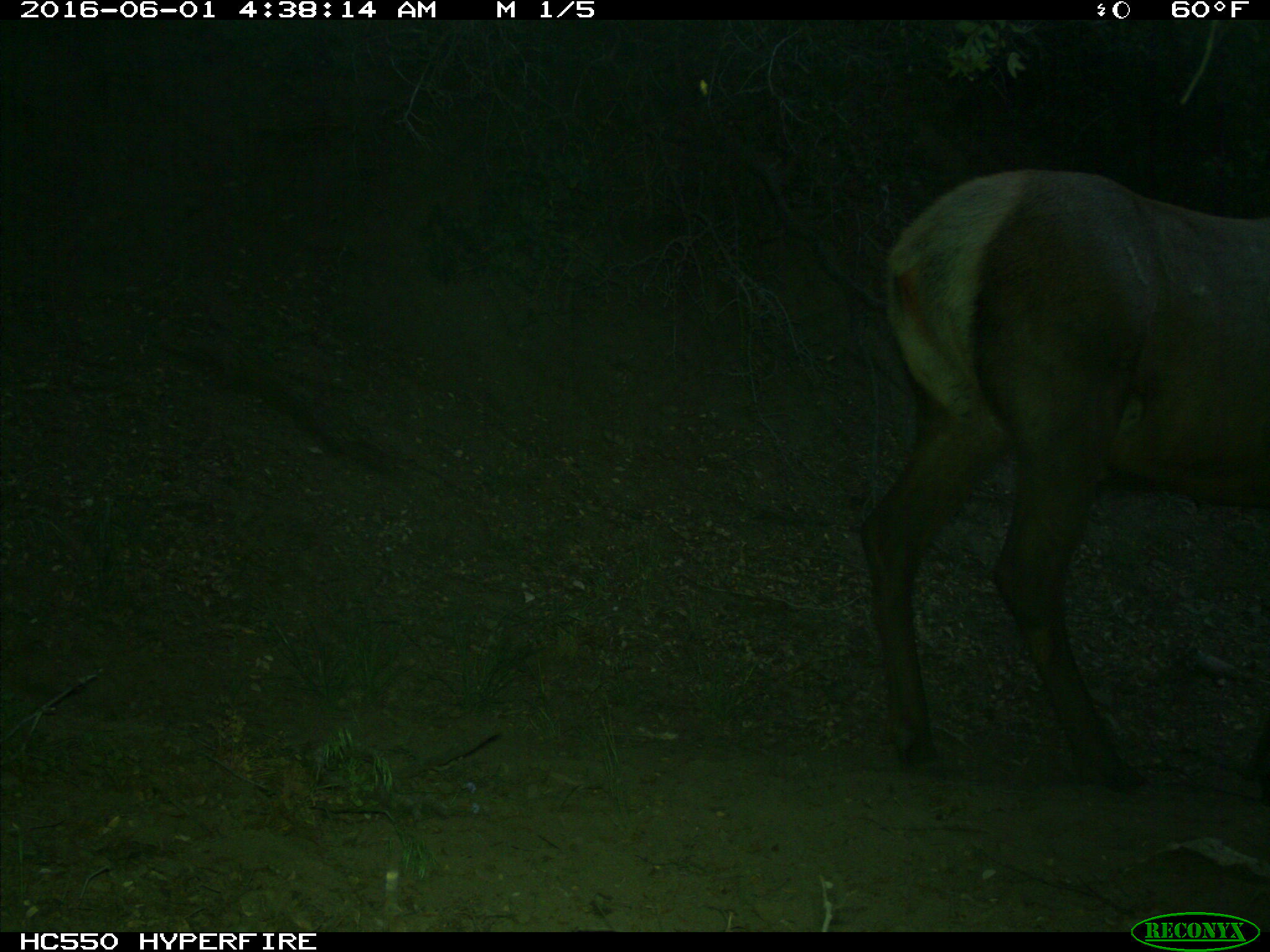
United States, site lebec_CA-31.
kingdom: Animalia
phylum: Chordata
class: Mammalia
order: Artiodactyla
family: Cervidae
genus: Cervus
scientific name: Cervus canadensis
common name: elk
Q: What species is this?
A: Cervus canadensis (elk).